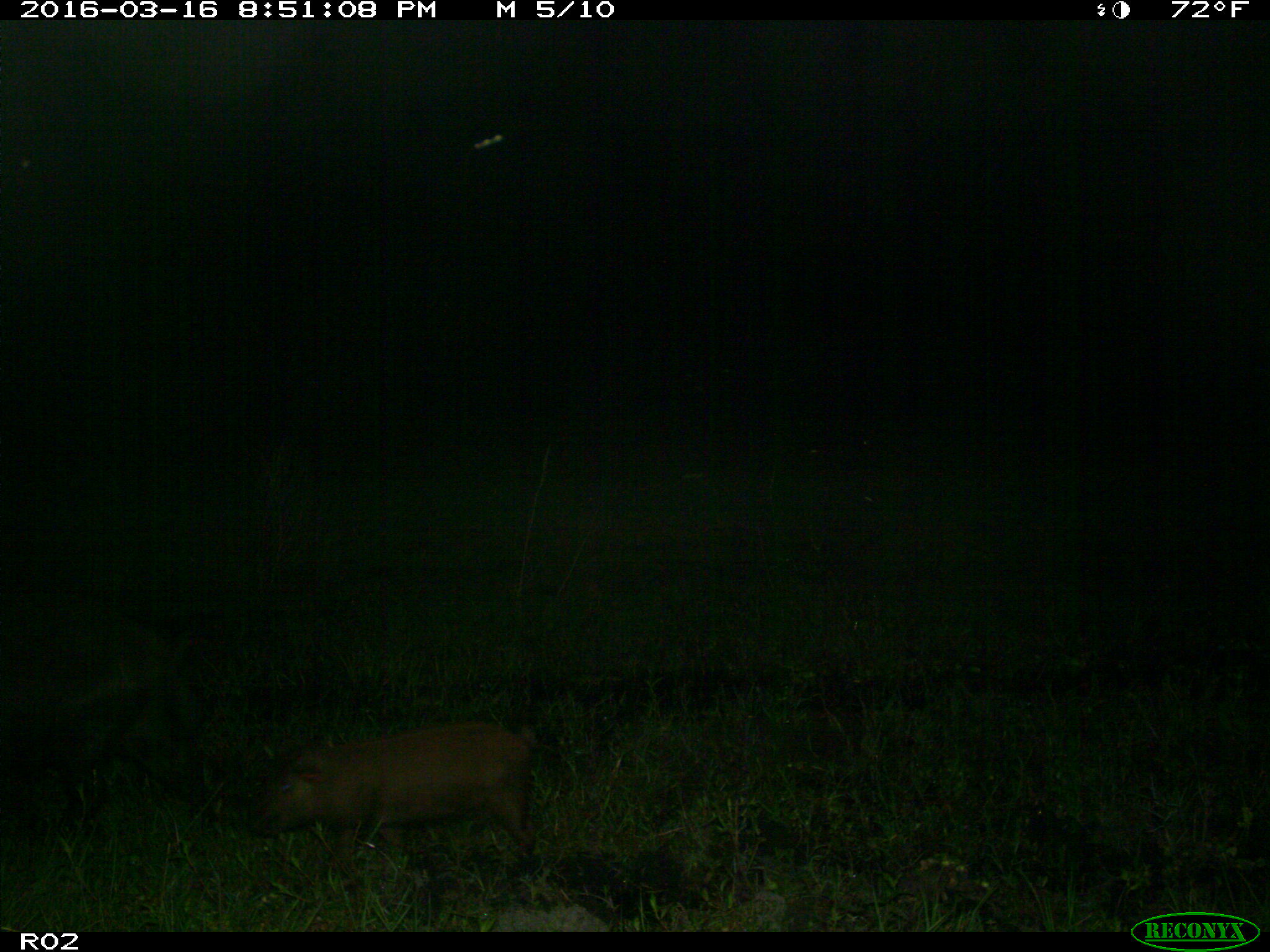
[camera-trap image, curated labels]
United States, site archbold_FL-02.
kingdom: Animalia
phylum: Chordata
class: Mammalia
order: Artiodactyla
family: Suidae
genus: Sus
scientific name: Sus scrofa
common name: wild boar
Sus scrofa (wild boar).